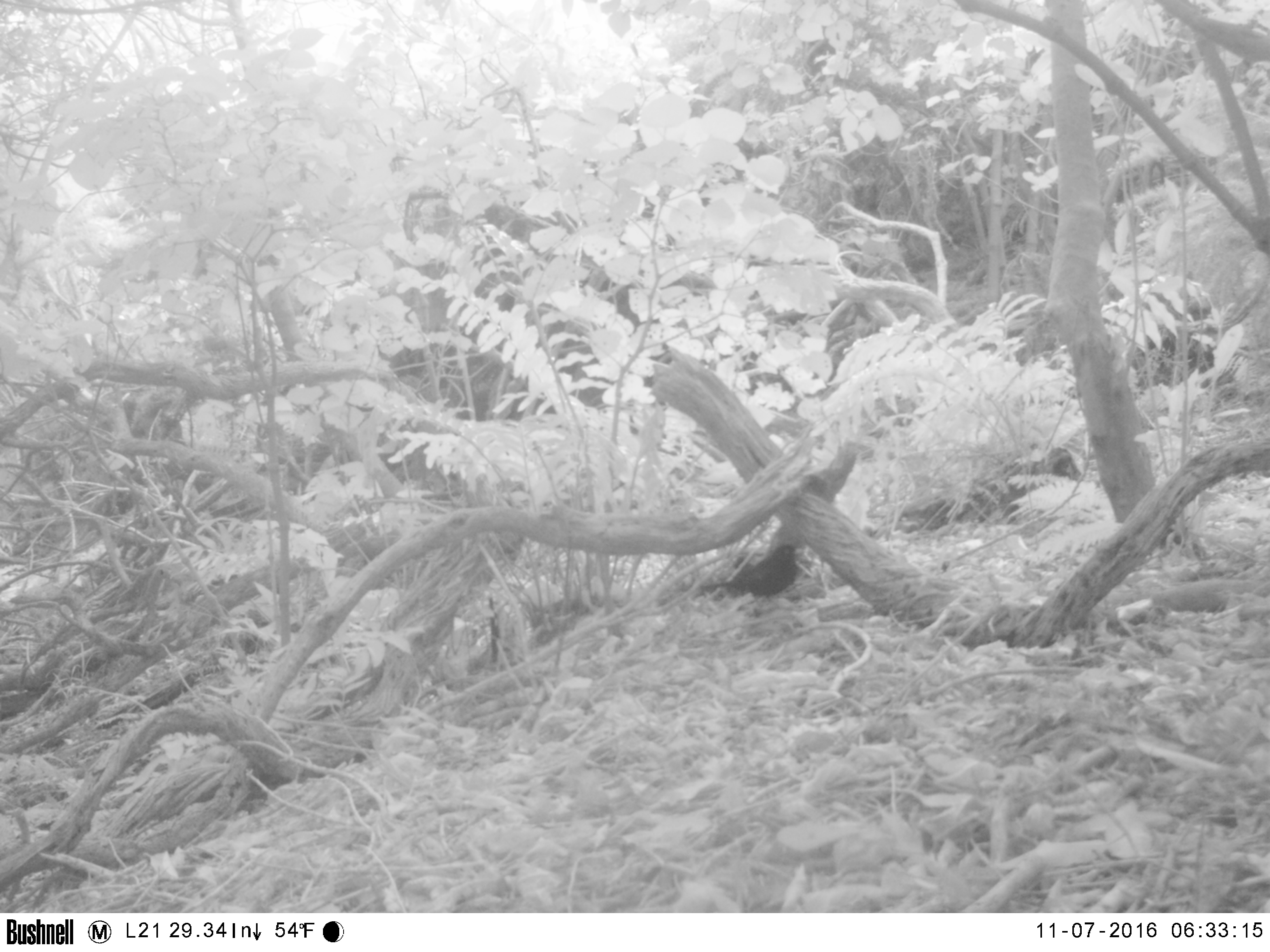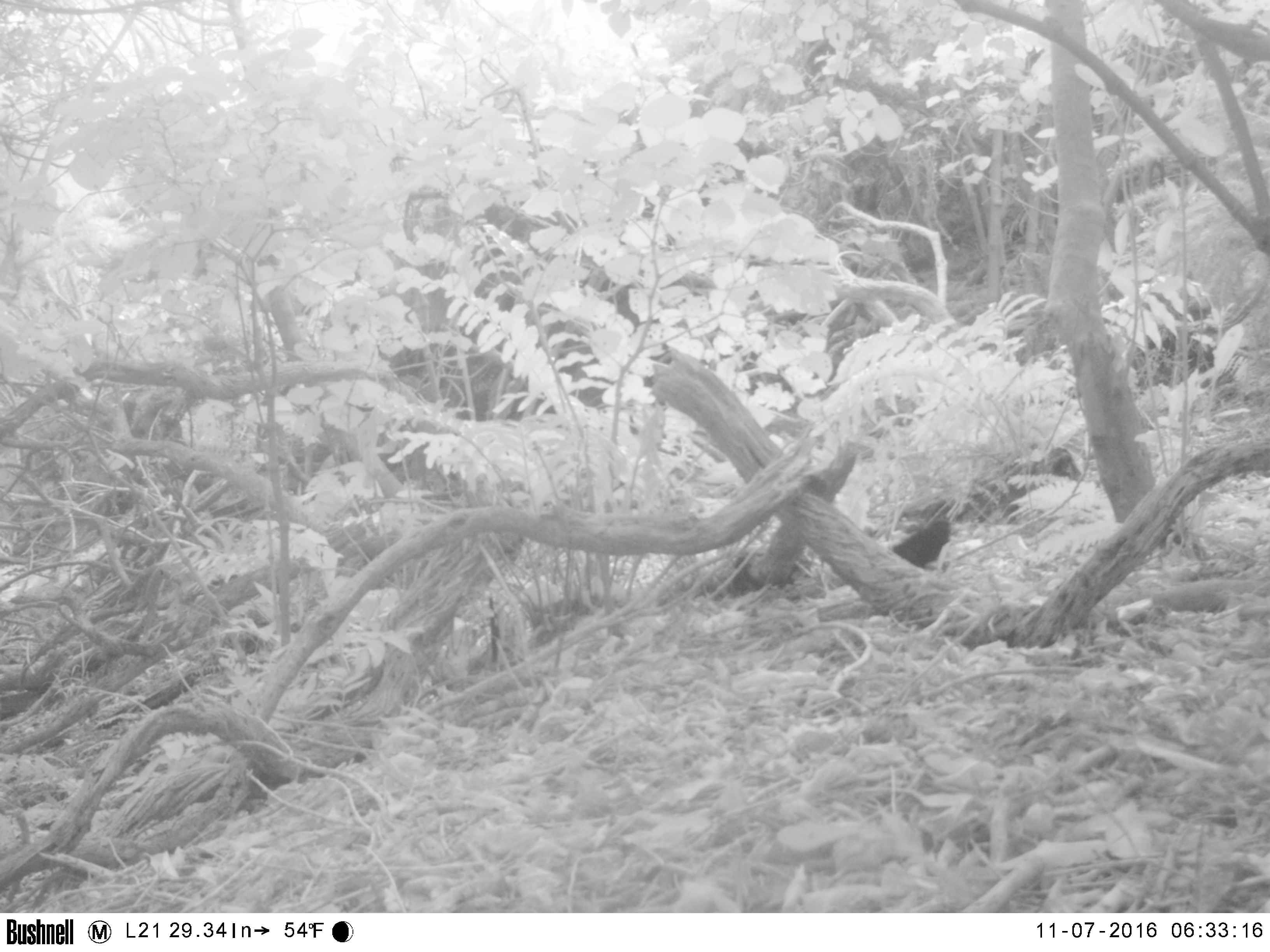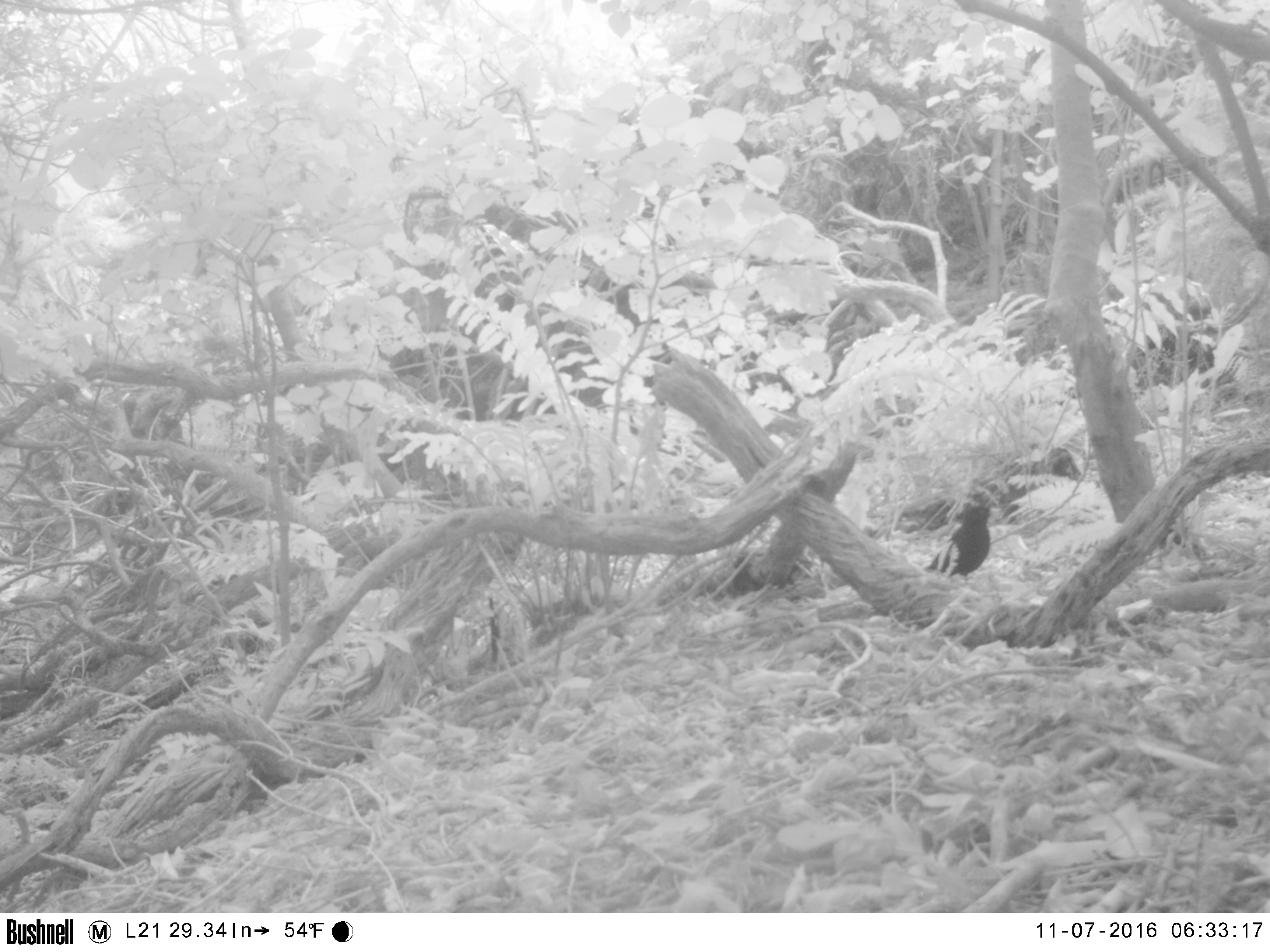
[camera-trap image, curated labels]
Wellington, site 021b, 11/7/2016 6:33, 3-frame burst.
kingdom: Animalia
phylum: Chordata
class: Aves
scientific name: Aves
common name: bird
Bird (Aves).